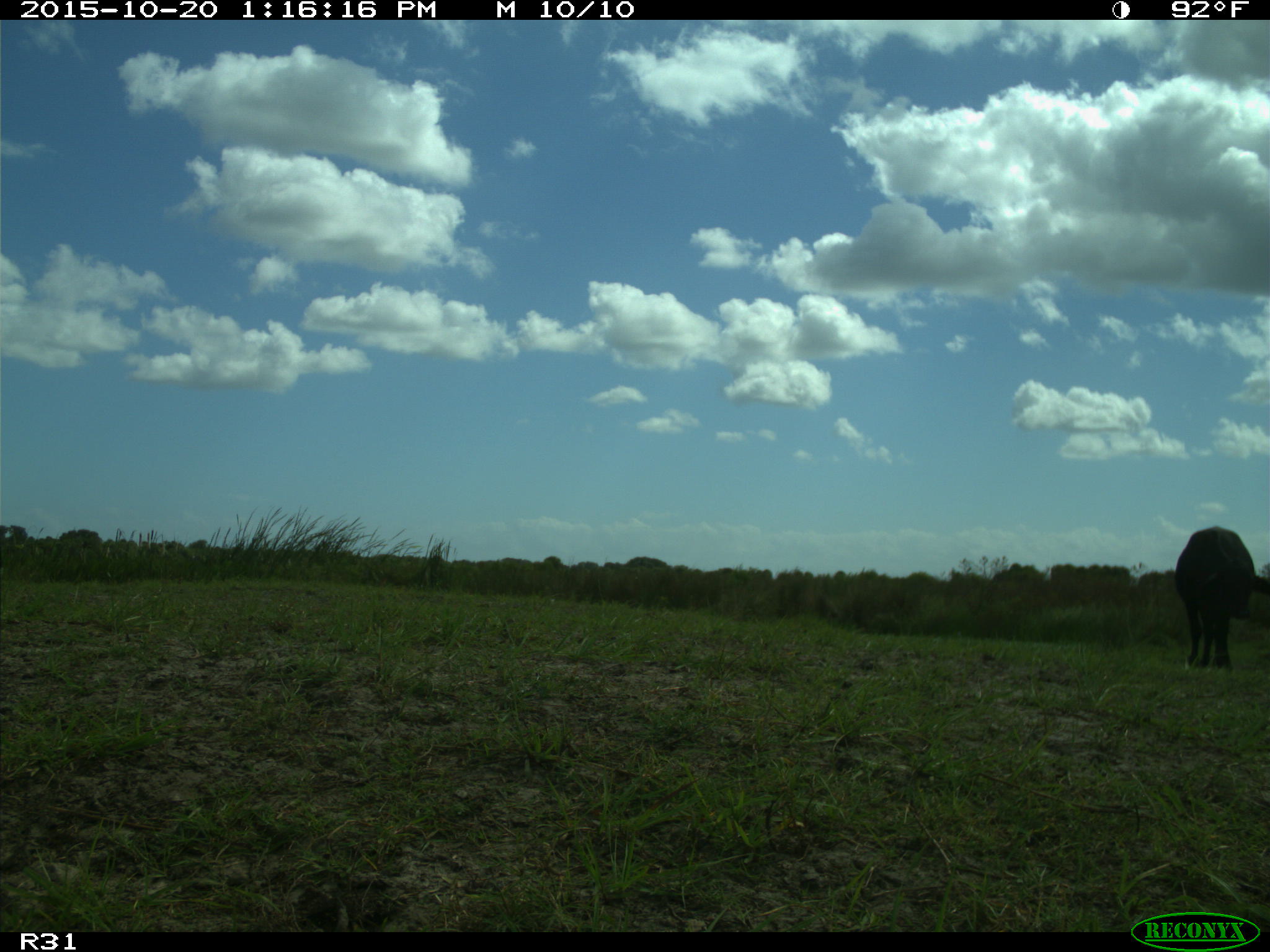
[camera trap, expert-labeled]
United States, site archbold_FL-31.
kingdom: Animalia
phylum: Chordata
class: Mammalia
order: Artiodactyla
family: Bovidae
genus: Bos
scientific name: Bos taurus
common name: domestic cow